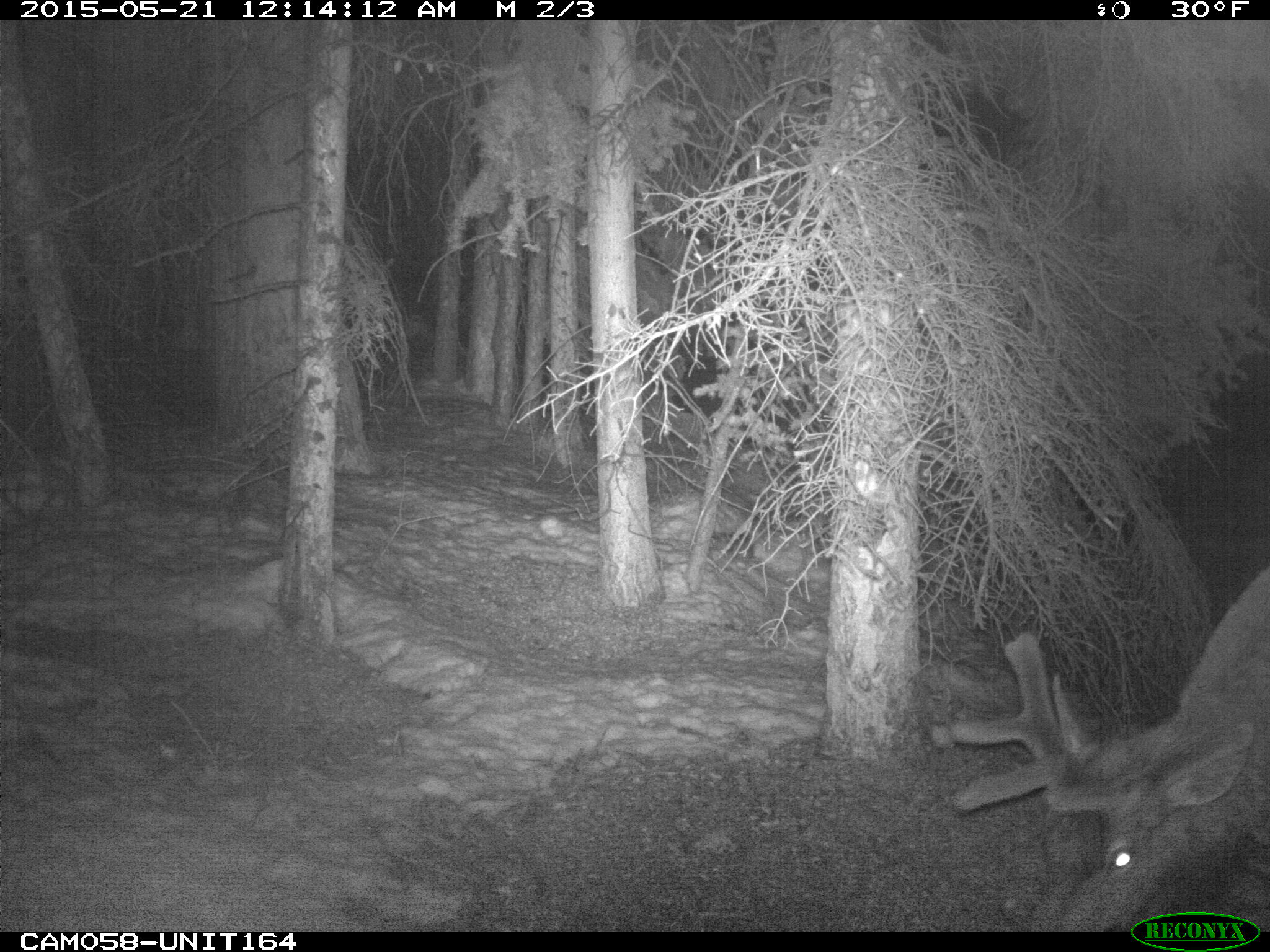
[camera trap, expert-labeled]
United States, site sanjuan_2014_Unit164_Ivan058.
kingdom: Animalia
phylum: Chordata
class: Mammalia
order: Artiodactyla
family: Cervidae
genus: Cervus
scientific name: Cervus elaphus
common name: red deer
Cervus elaphus (red deer).